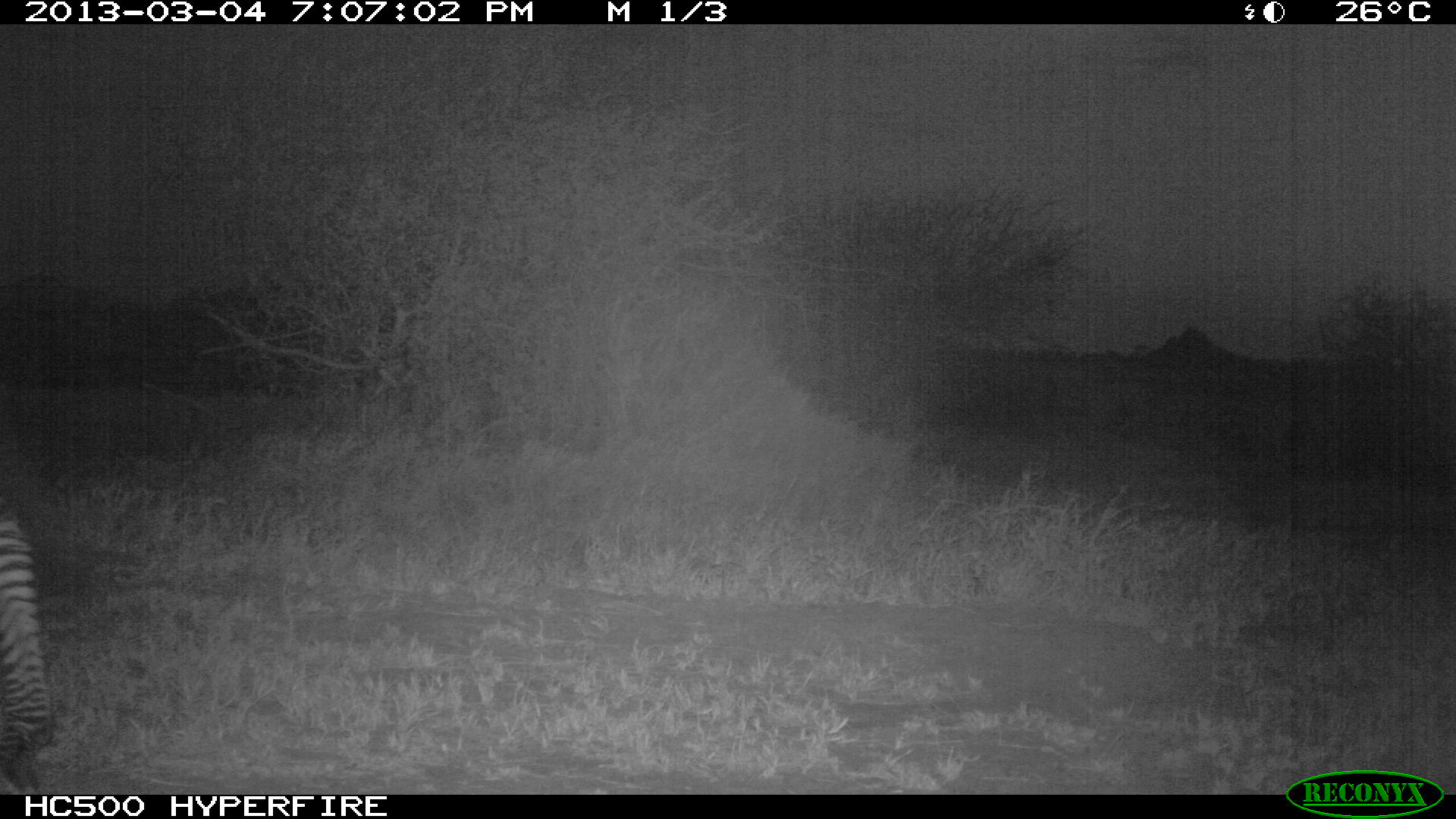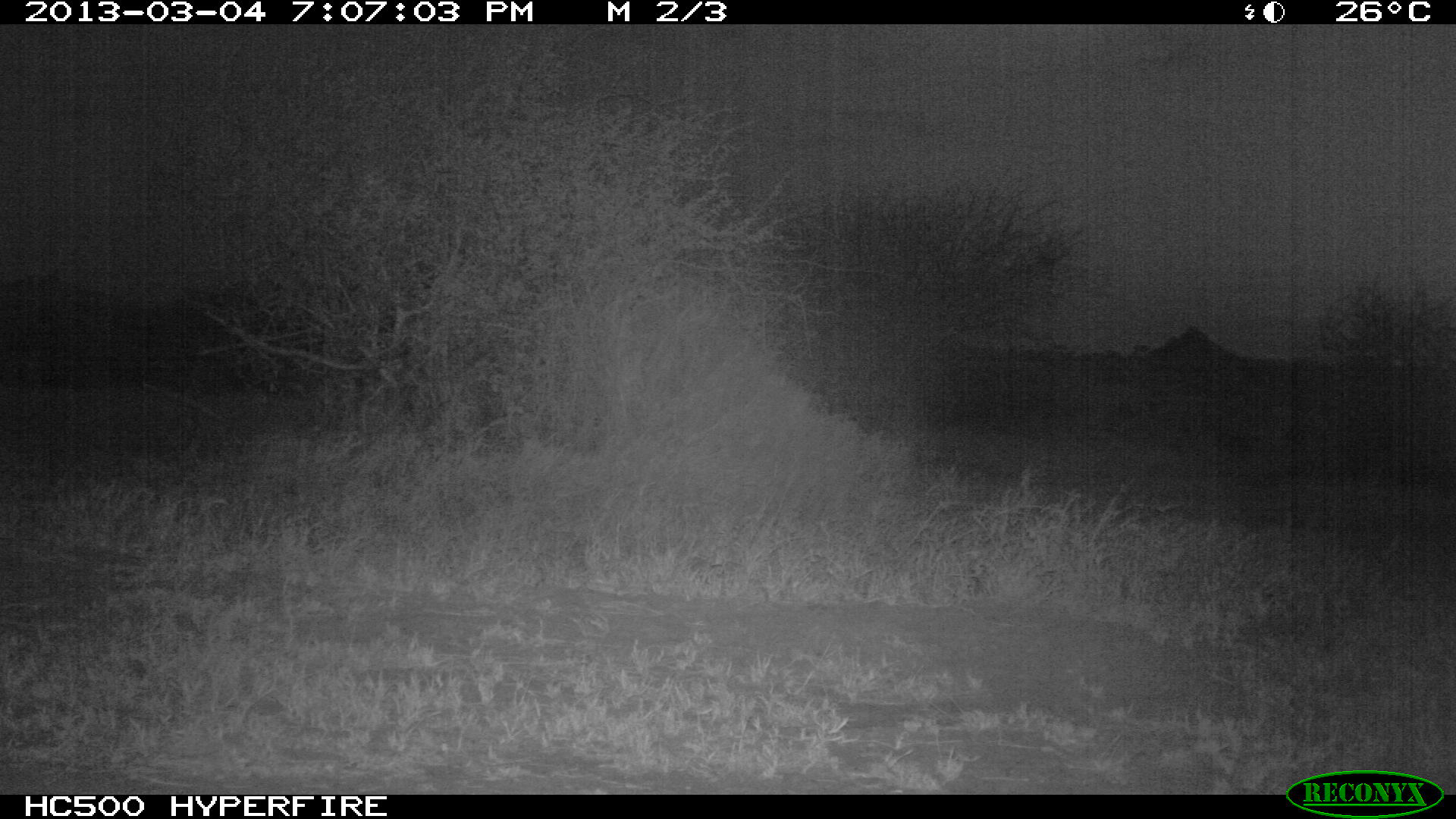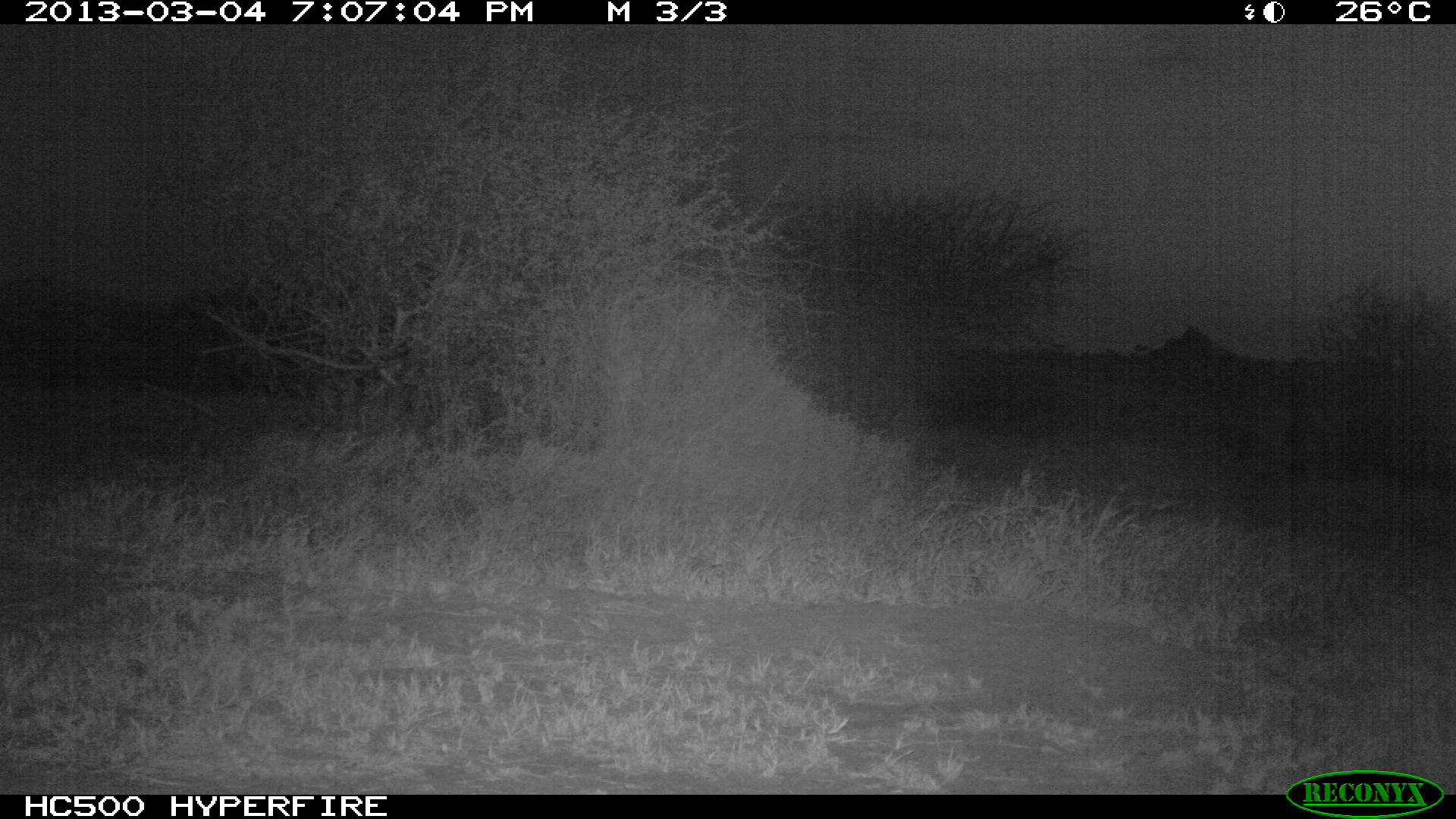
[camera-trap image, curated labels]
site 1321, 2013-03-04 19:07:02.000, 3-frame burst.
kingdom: Animalia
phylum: Chordata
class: Mammalia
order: Perissodactyla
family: Equidae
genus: Equus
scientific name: Equus quagga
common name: plains zebra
Equus quagga (plains zebra), count 1.